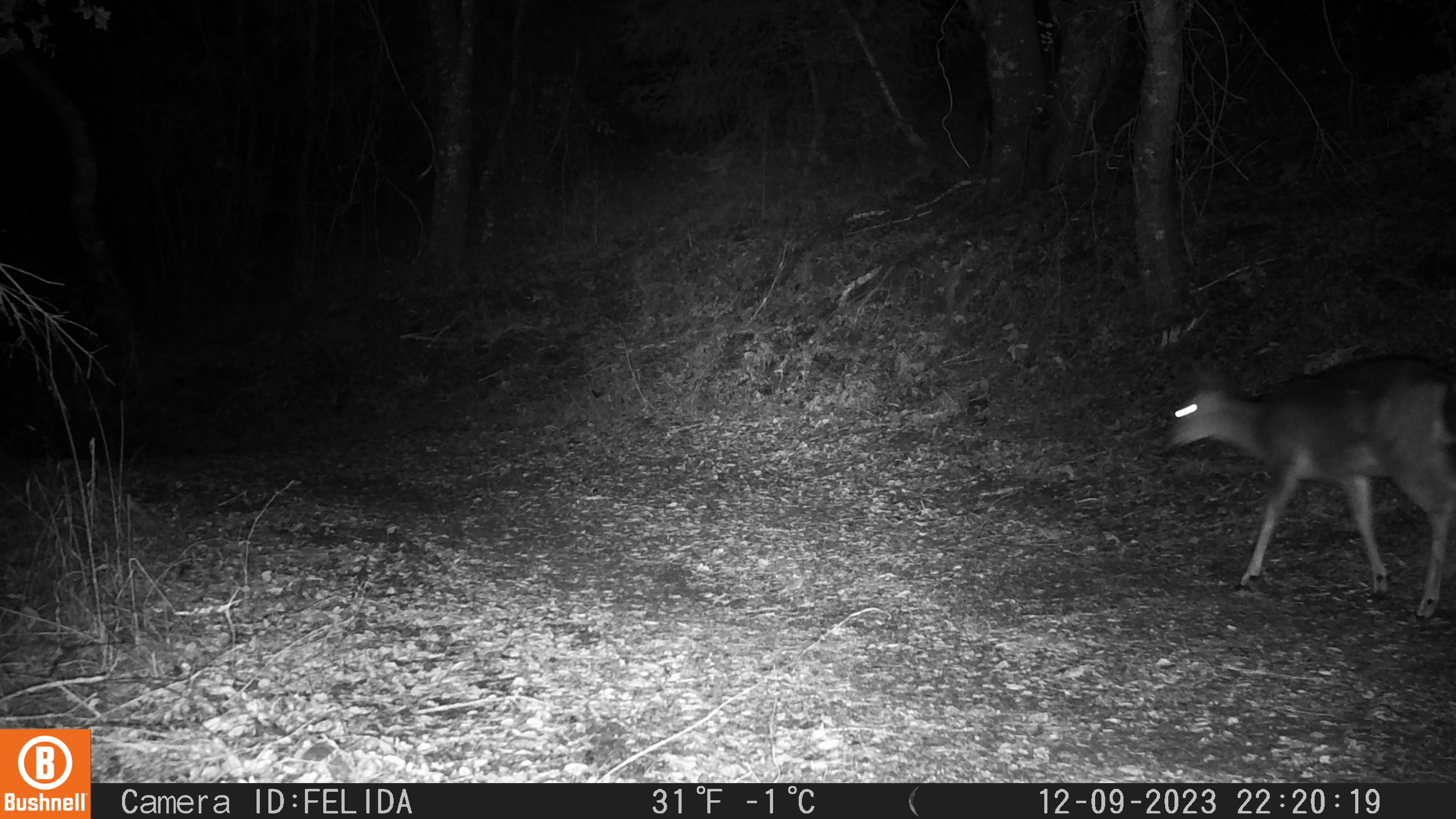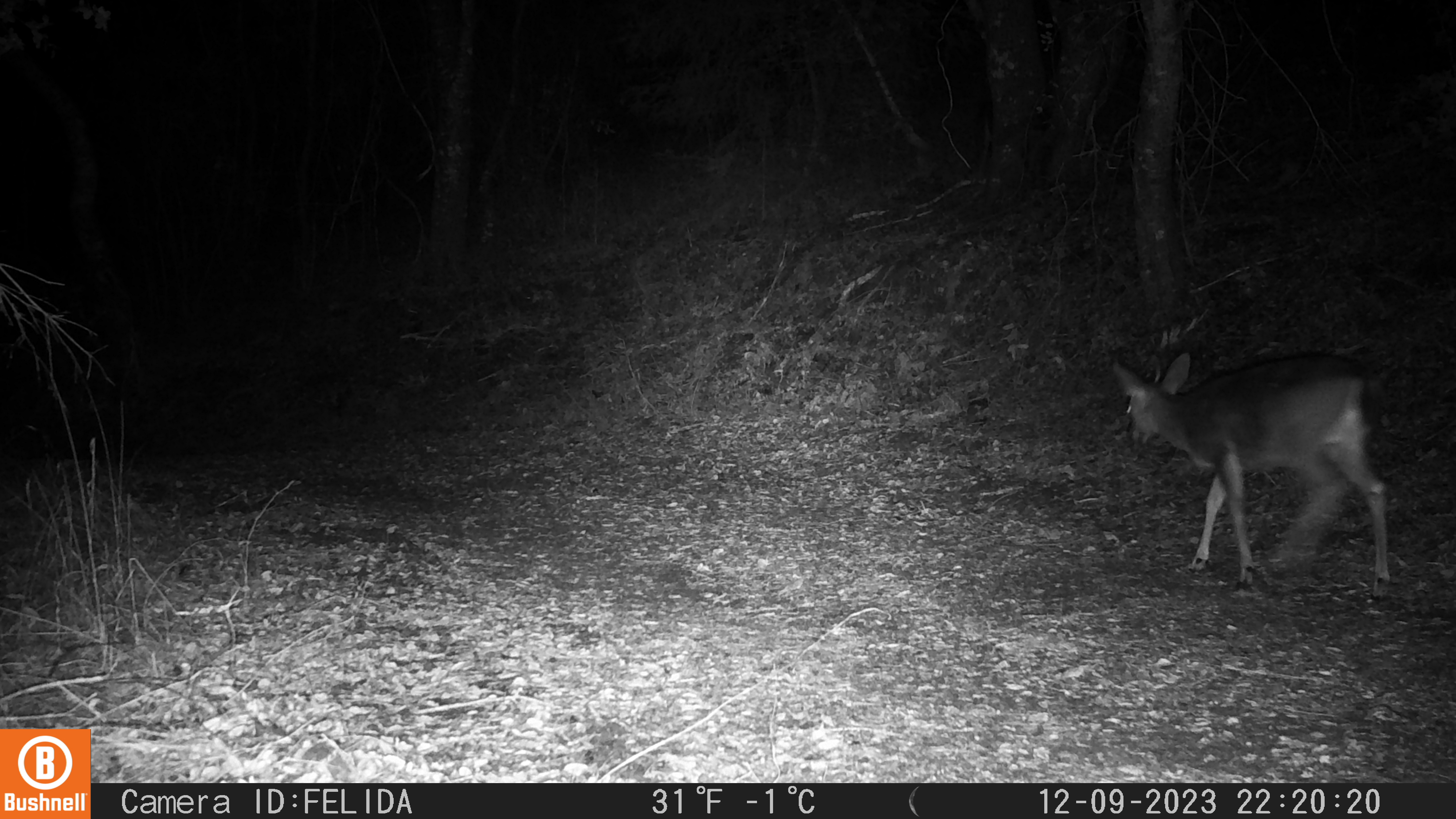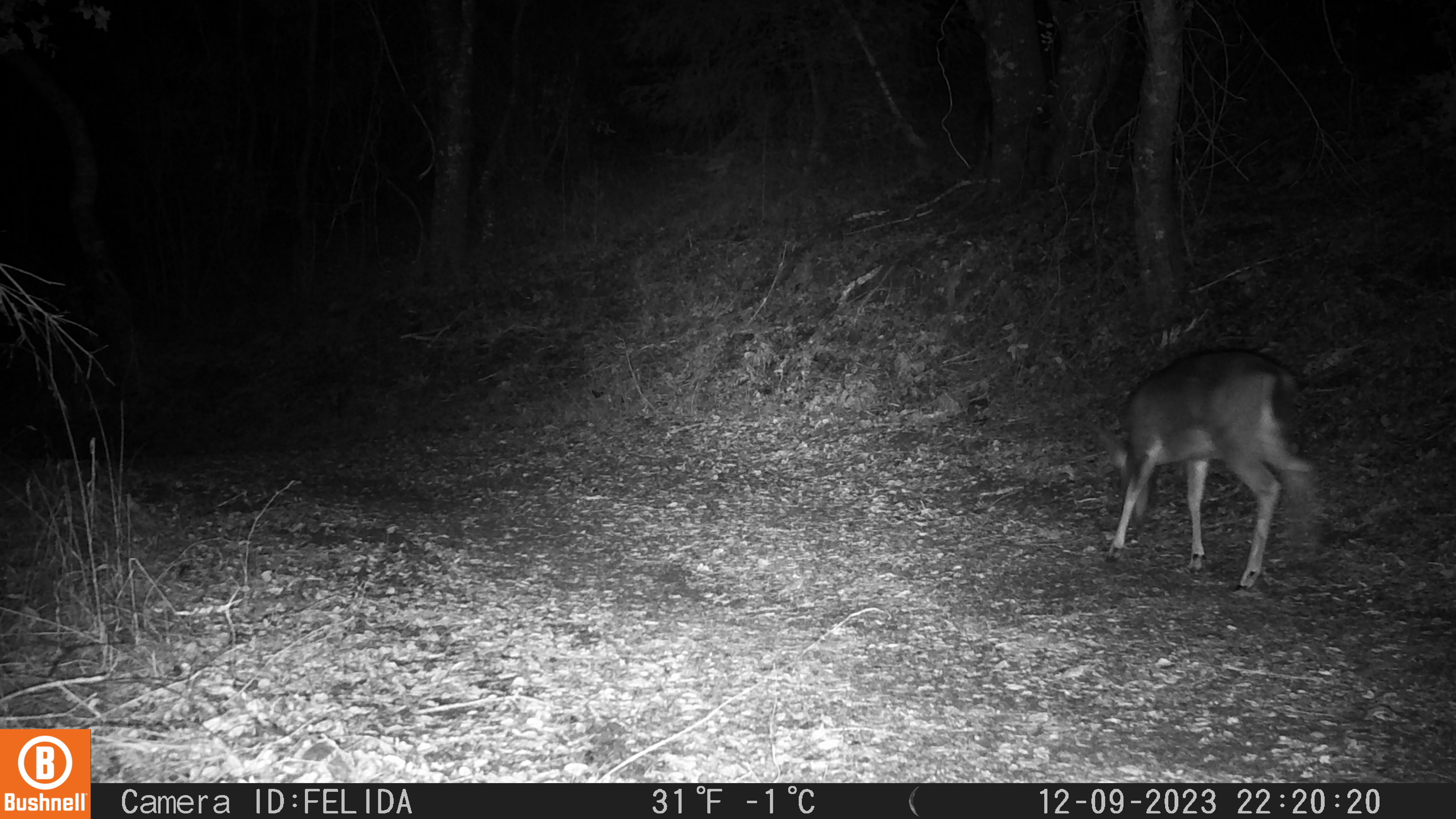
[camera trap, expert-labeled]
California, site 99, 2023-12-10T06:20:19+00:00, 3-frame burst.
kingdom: Animalia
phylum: Chordata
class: Mammalia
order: Artiodactyla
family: Cervidae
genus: Odocoileus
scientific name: Odocoileus hemionus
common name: mule deer